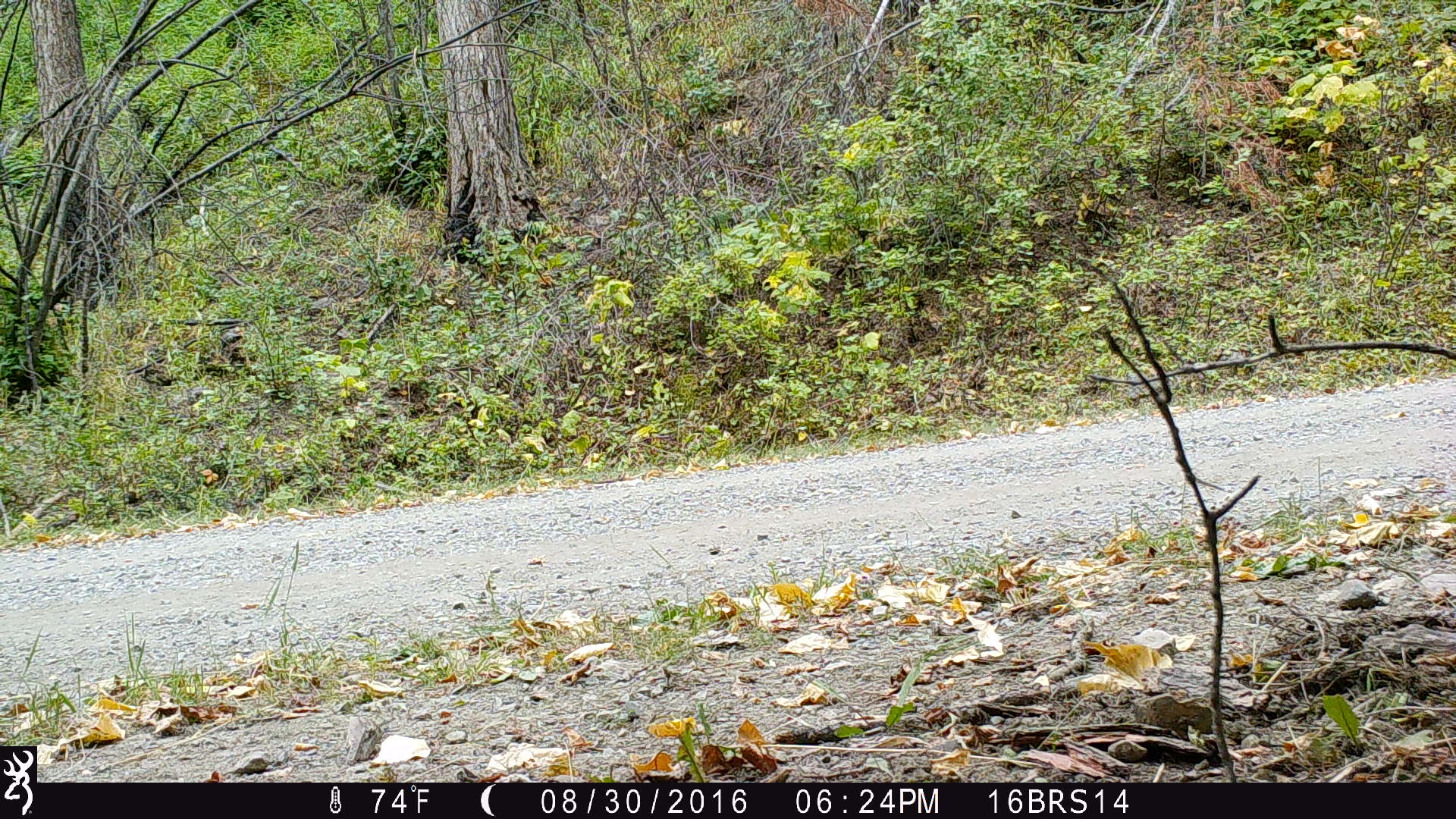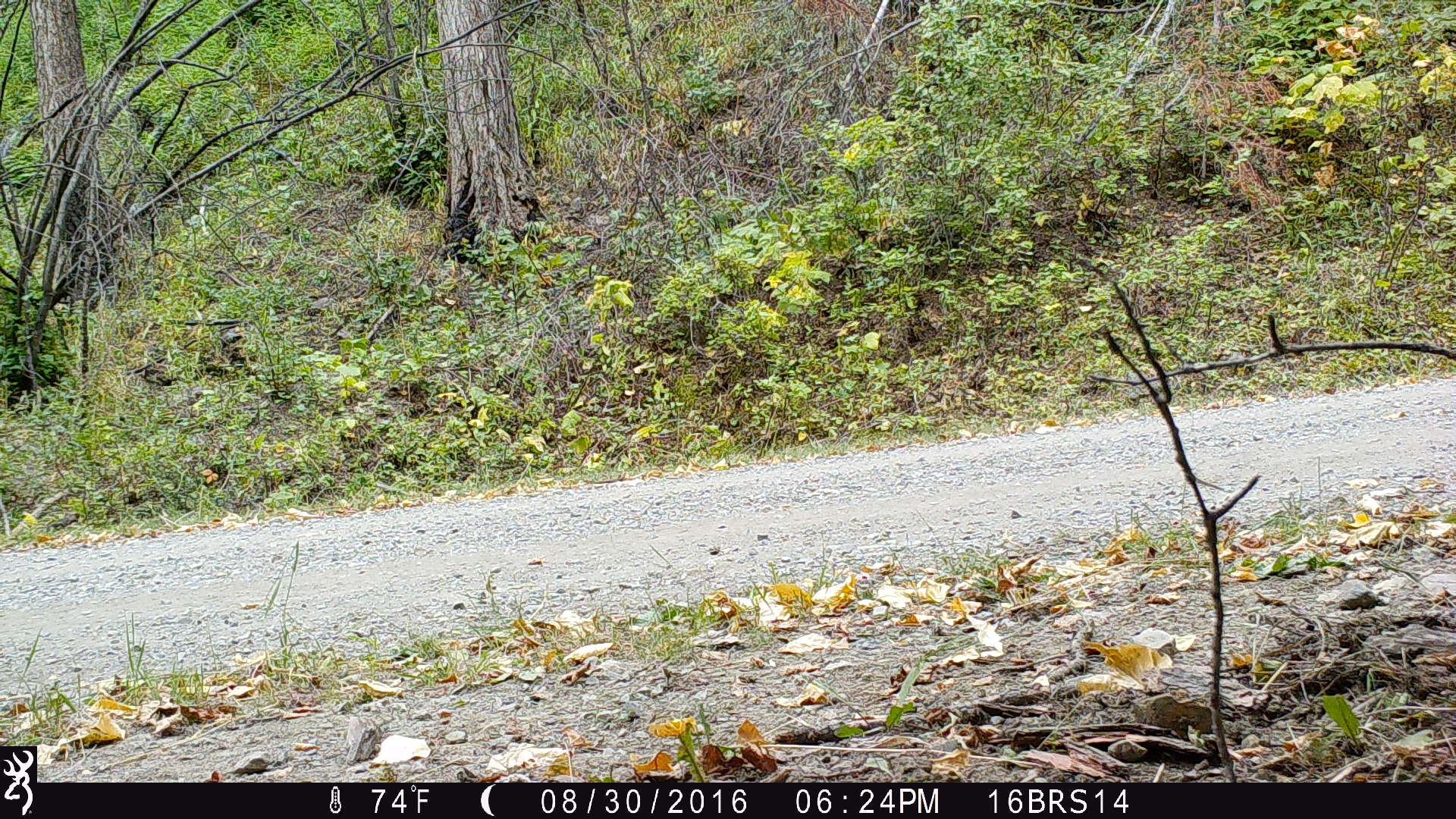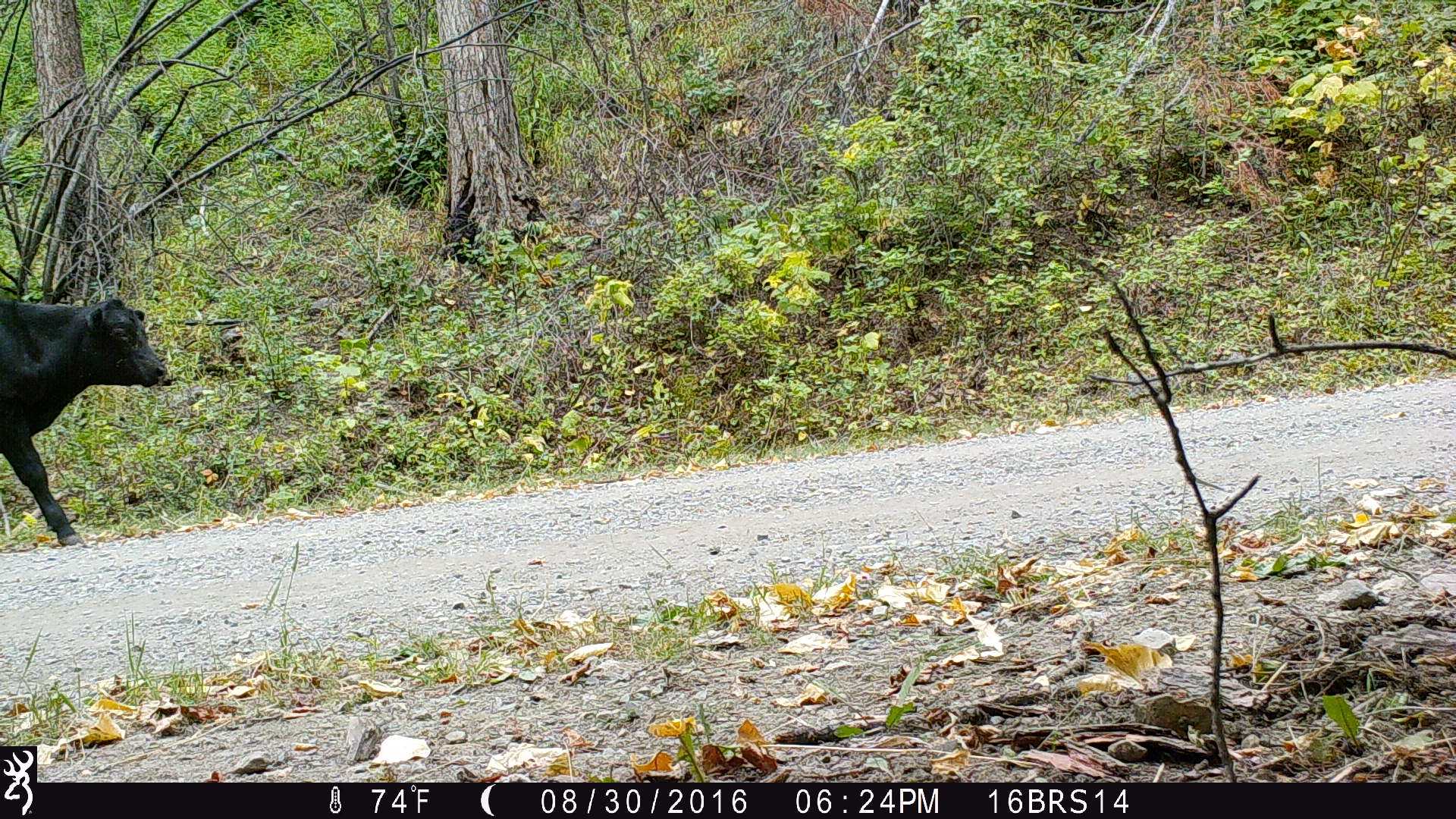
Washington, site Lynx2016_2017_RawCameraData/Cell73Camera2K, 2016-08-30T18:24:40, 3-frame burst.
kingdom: Animalia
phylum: Chordata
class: Mammalia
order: Artiodactyla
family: Bovidae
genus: Bos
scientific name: Bos taurus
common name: domestic cattle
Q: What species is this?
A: Domestic cattle (Bos taurus).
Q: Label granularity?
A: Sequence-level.